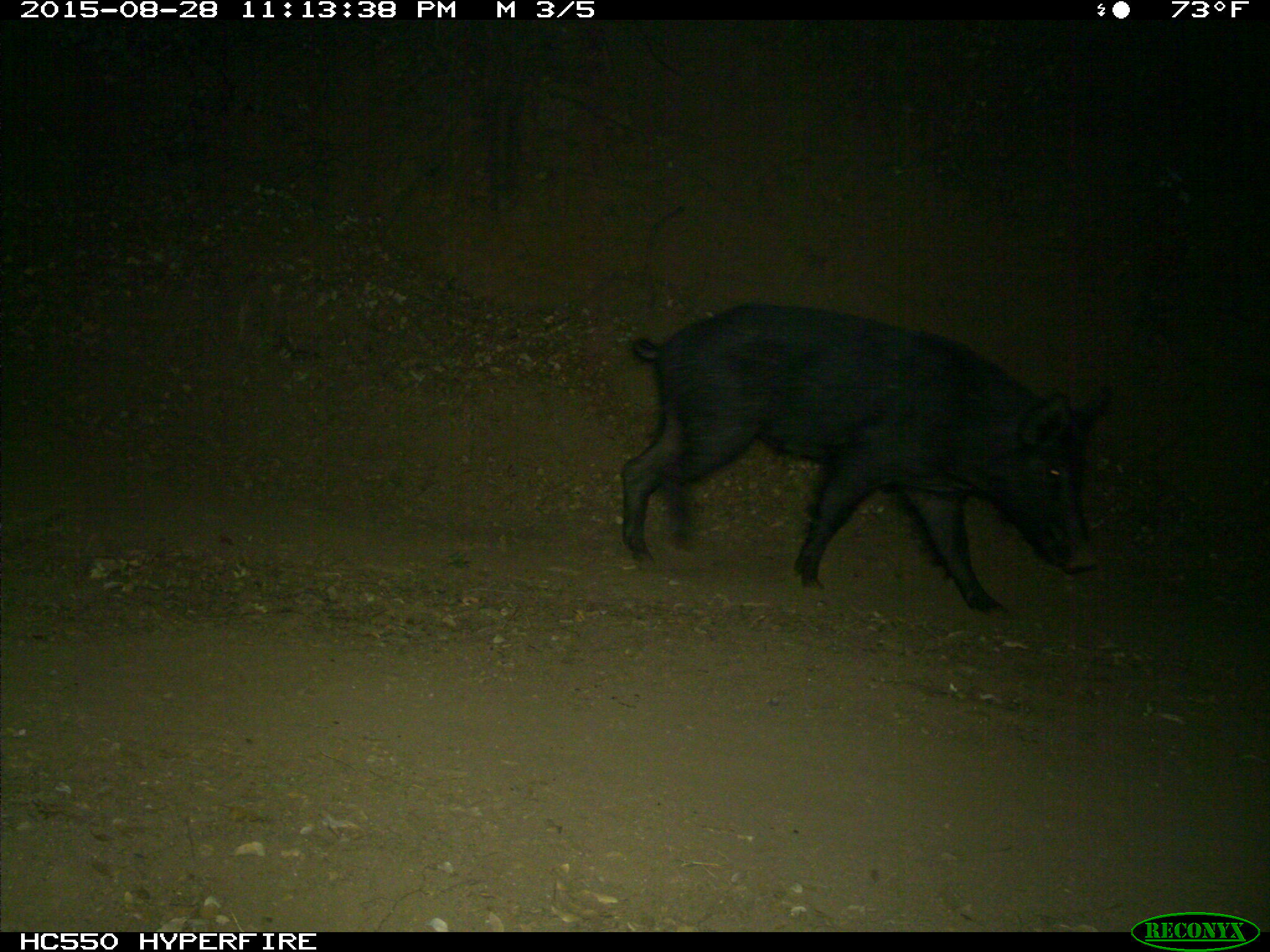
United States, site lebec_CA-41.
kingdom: Animalia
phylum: Chordata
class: Mammalia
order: Artiodactyla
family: Suidae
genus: Sus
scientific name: Sus scrofa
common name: wild boar